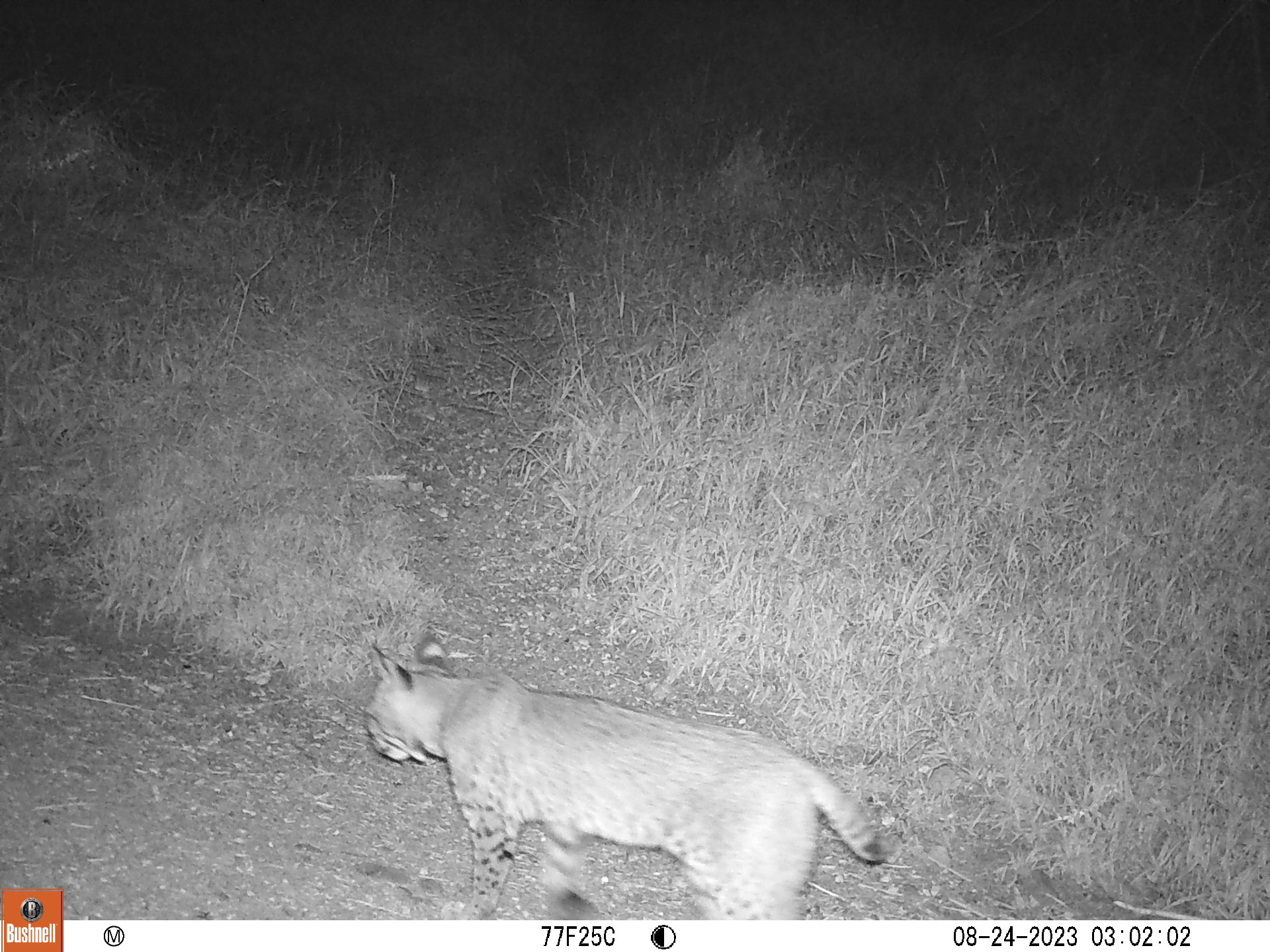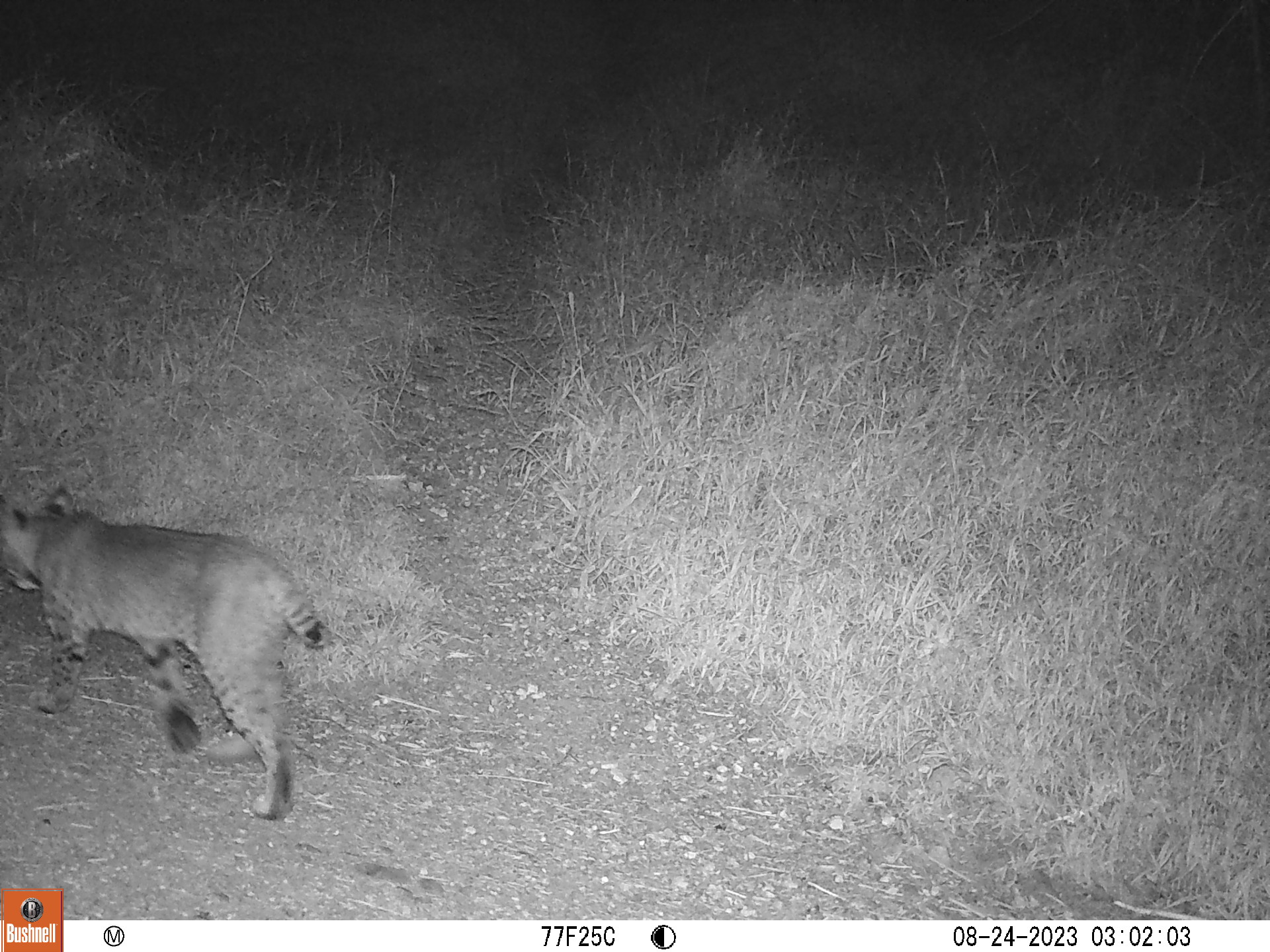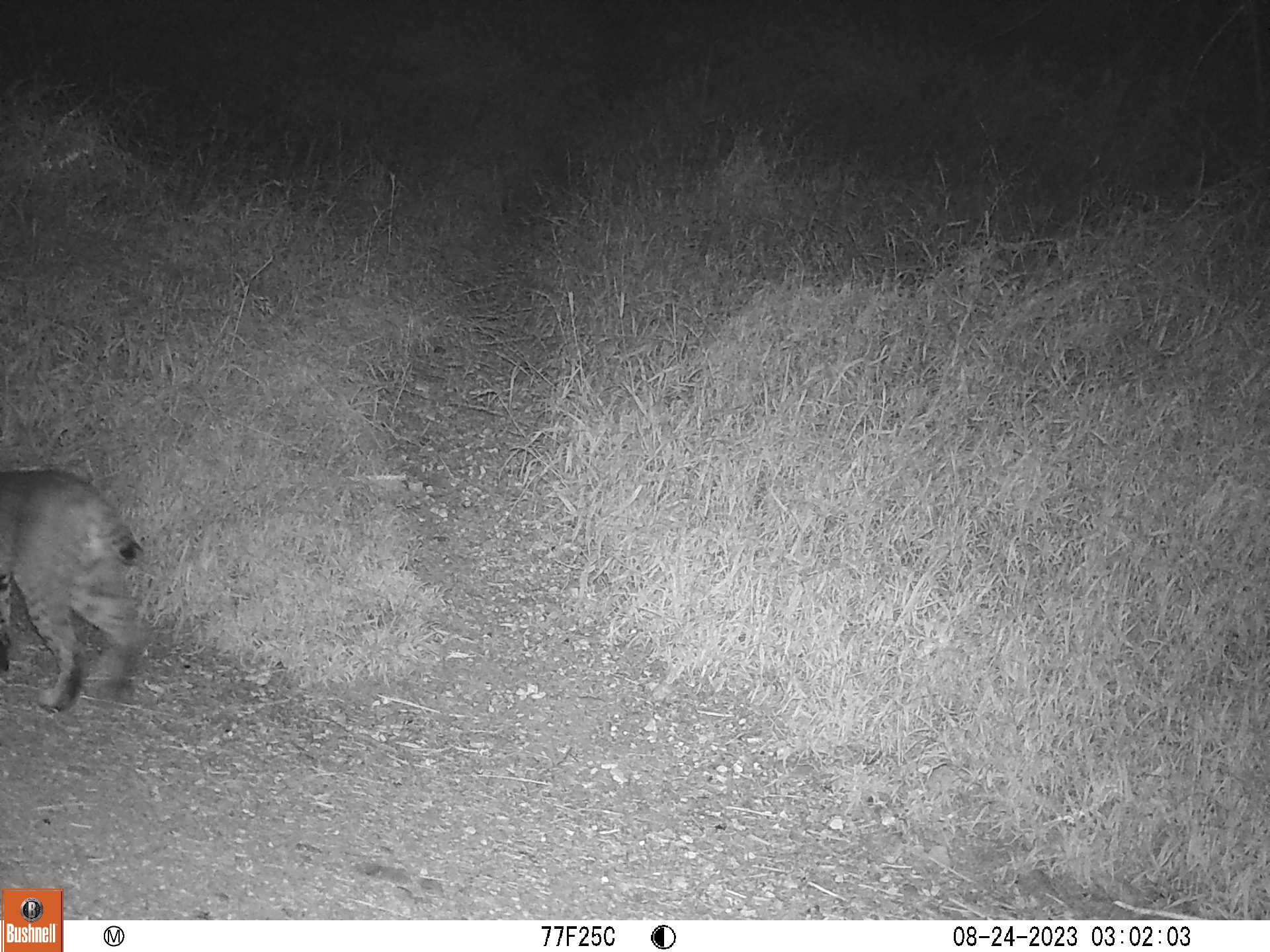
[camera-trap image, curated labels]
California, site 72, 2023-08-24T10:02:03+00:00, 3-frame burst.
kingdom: Animalia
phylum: Chordata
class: Mammalia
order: Carnivora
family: Felidae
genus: Lynx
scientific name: Lynx rufus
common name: bobcat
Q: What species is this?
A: Bobcat (Lynx rufus).